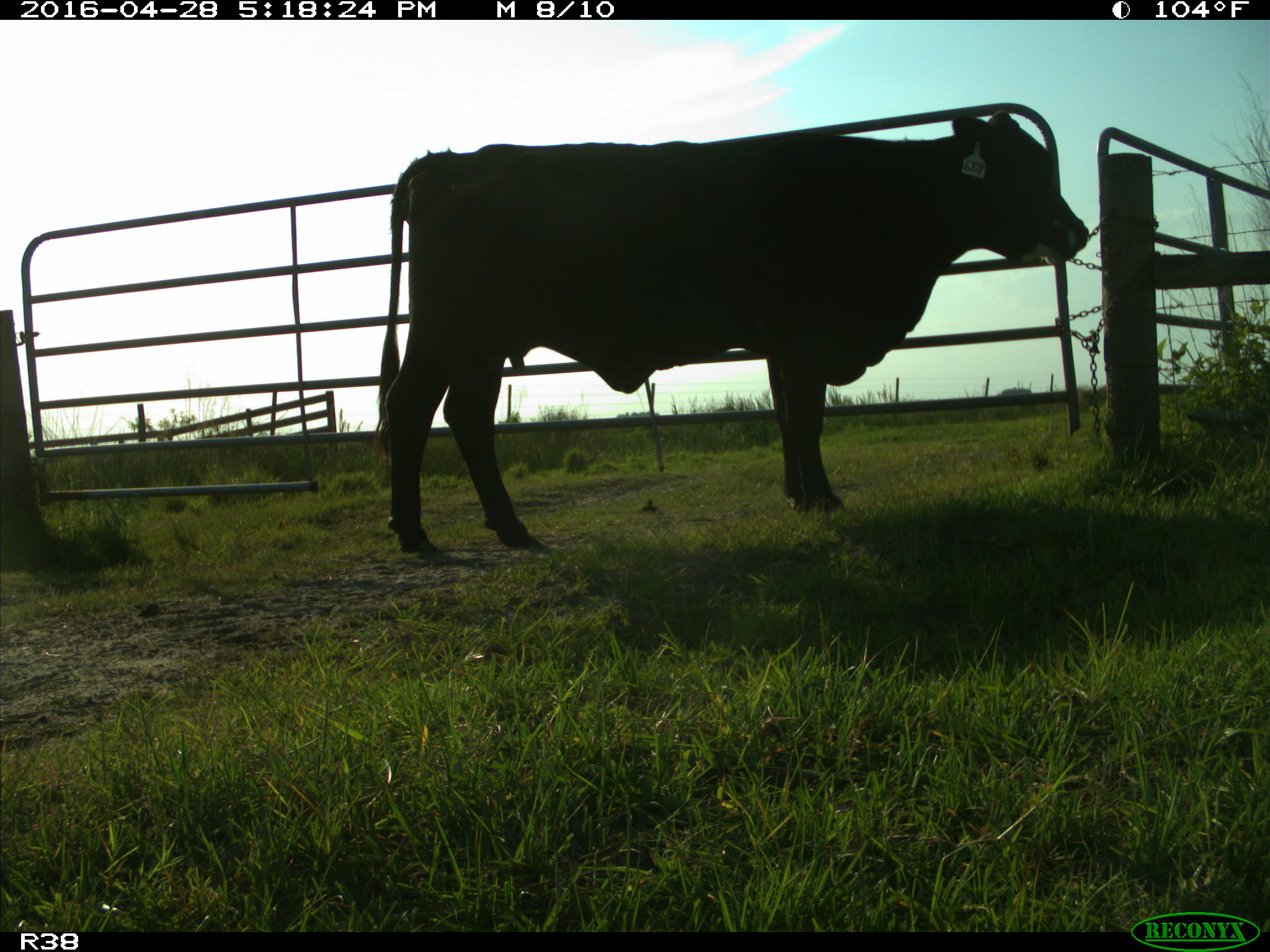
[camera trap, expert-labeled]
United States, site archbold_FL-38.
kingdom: Animalia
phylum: Chordata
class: Mammalia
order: Artiodactyla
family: Bovidae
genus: Bos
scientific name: Bos taurus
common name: domestic cow